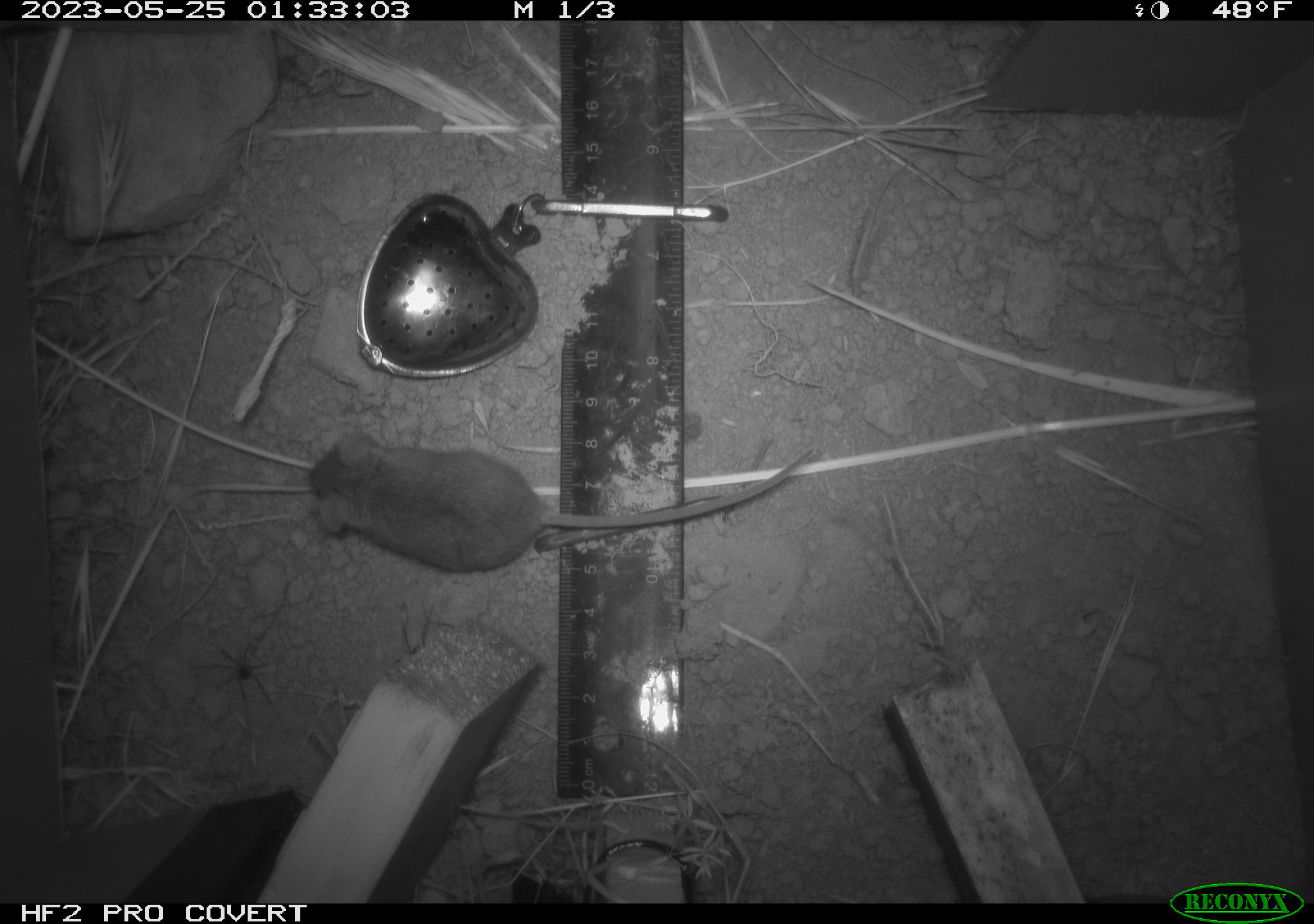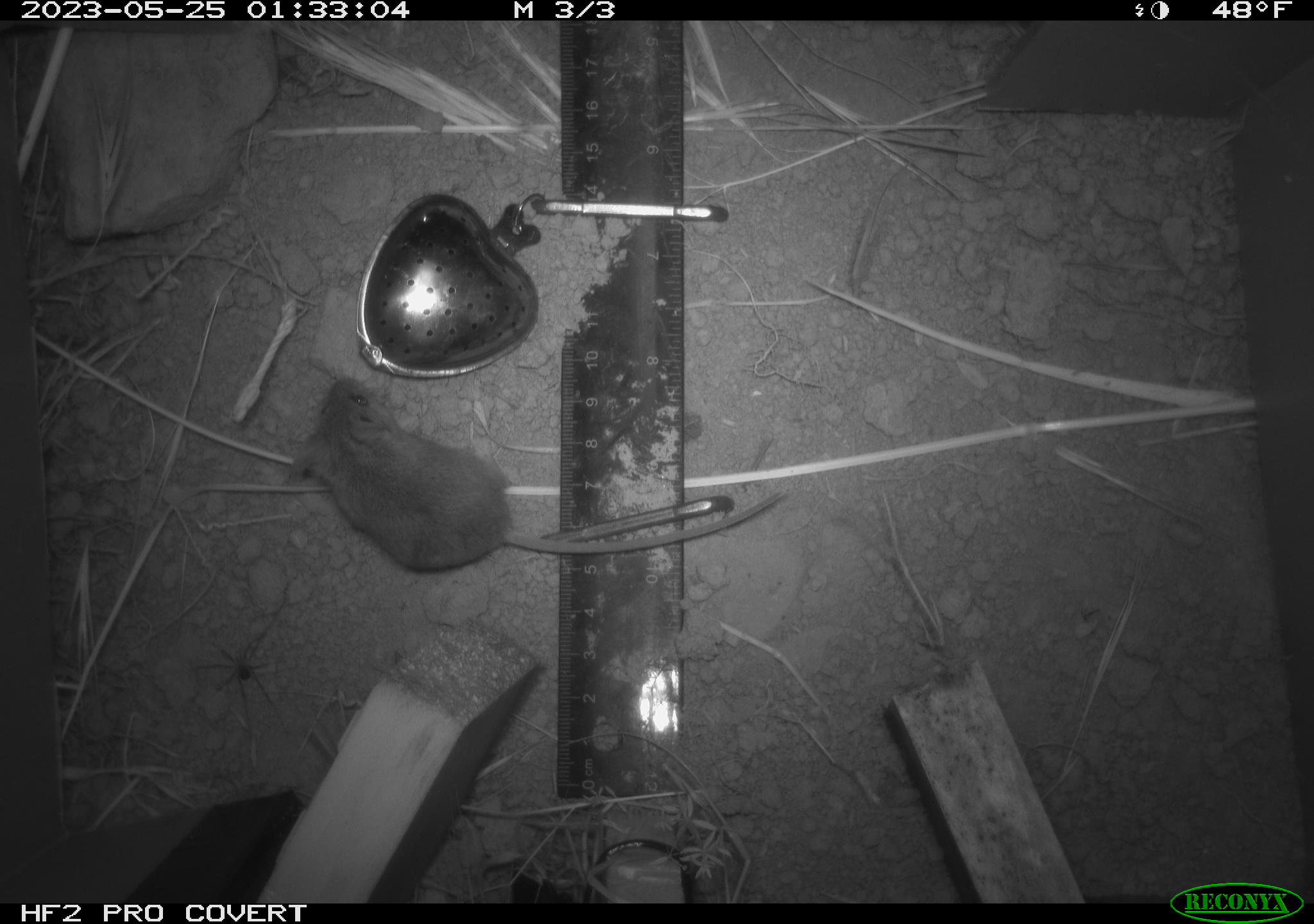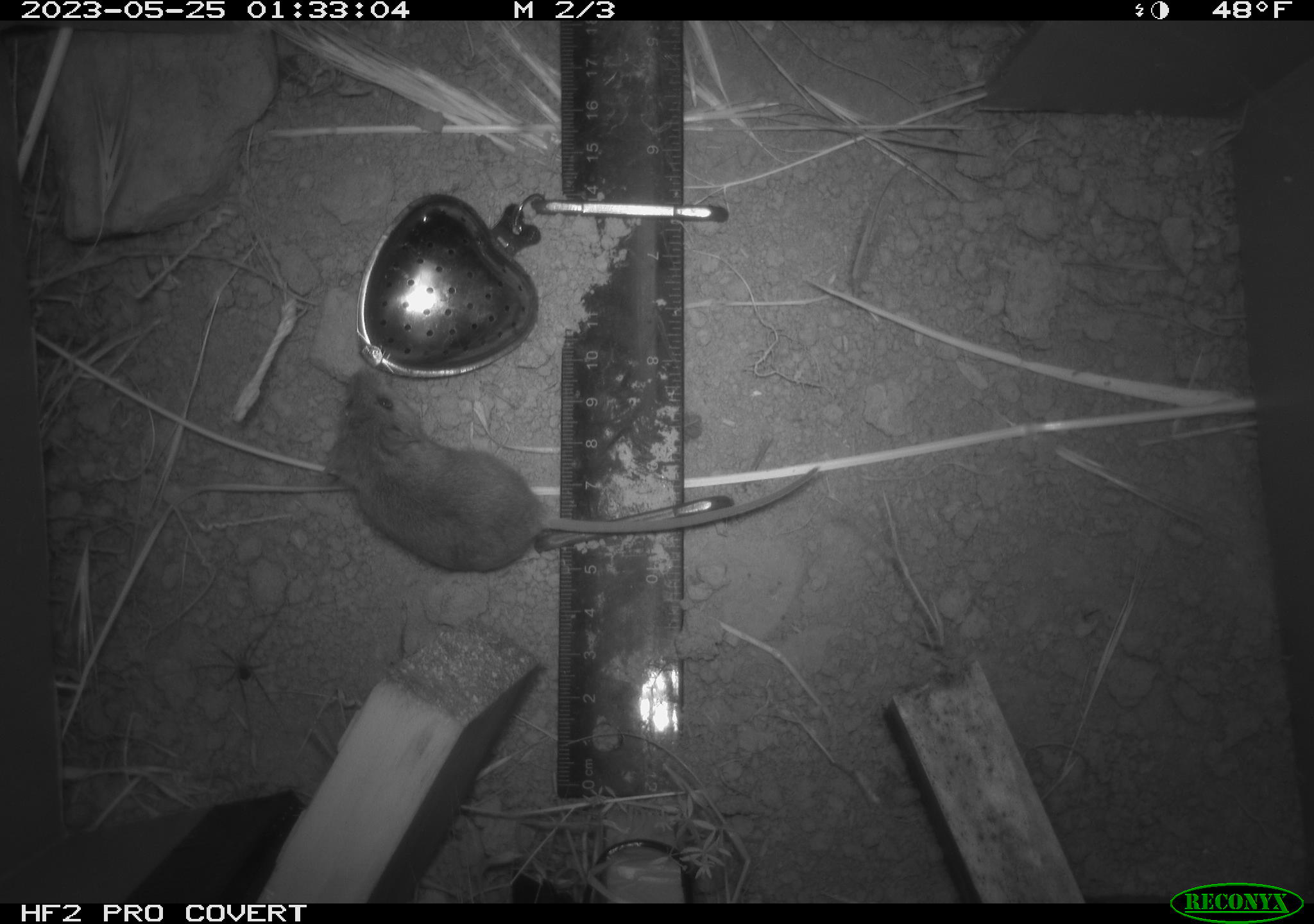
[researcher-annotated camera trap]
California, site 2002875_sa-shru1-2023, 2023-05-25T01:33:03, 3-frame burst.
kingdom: Animalia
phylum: Chordata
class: Mammalia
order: Rodentia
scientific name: Rodentia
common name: mouse species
Mouse species (Rodentia).